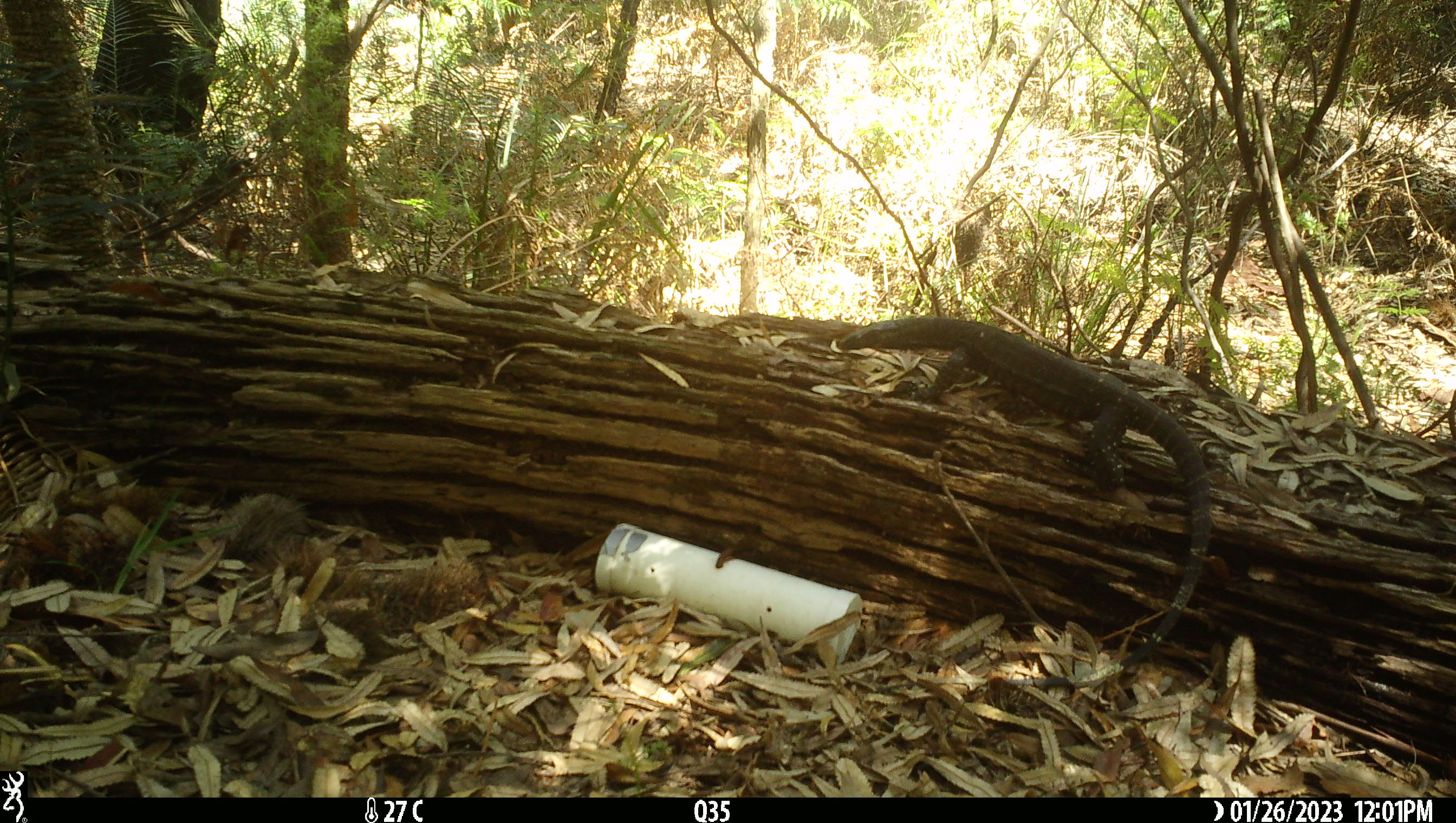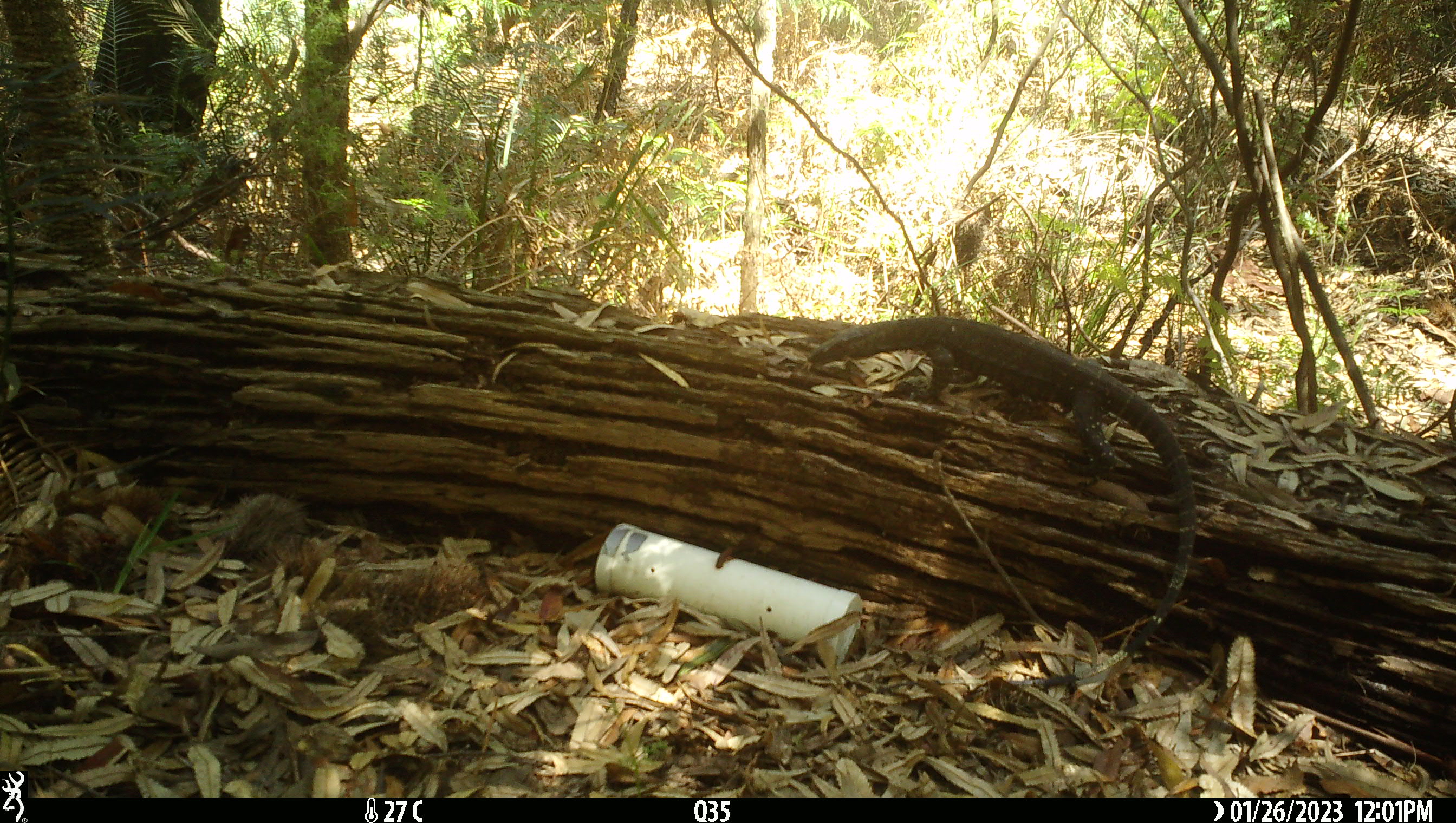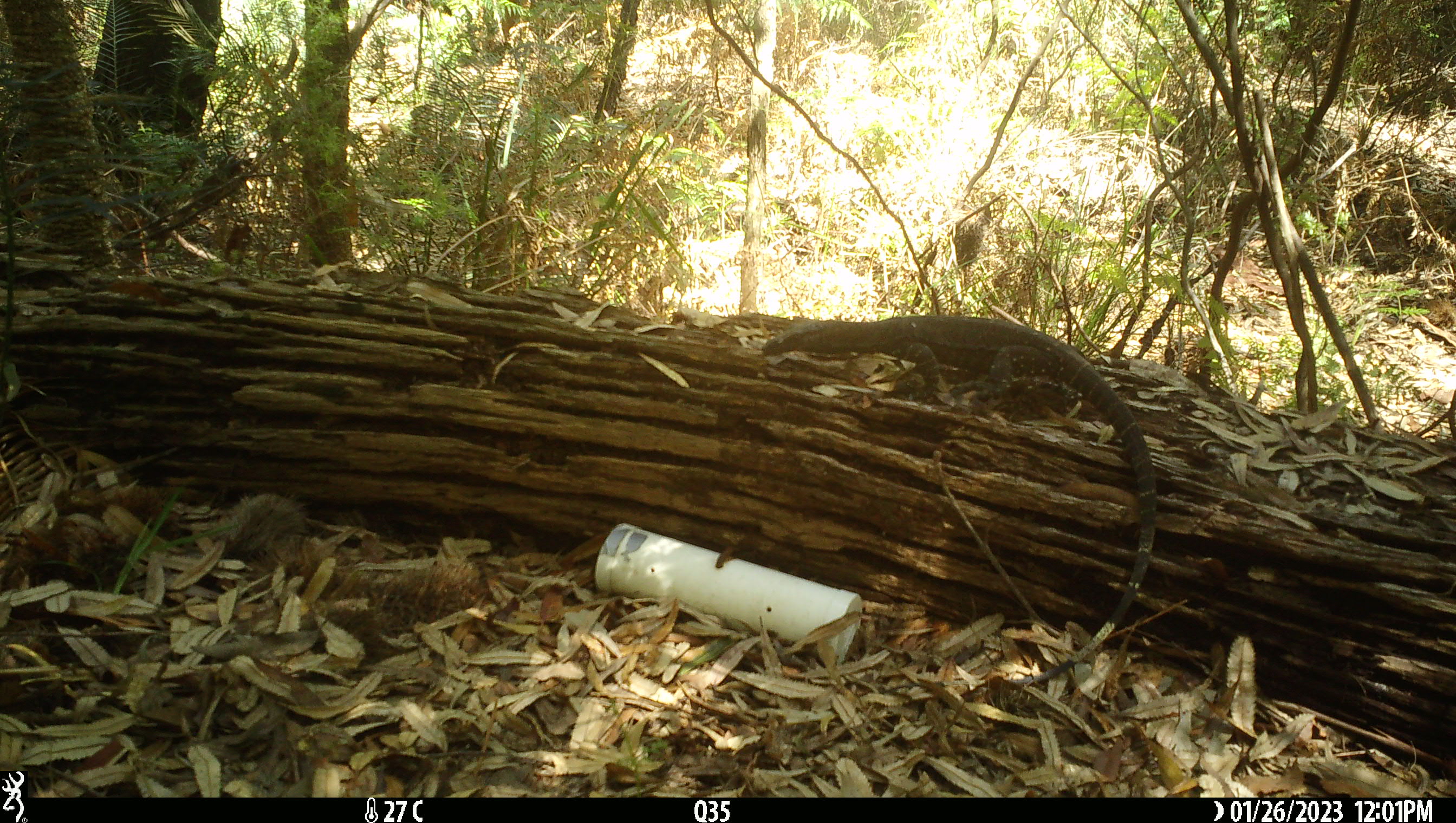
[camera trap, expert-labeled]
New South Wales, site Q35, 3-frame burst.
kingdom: Animalia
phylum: Chordata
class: Reptilia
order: Squamata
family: Varanidae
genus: Varanus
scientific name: Varanus varius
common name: lace monitor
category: goanna